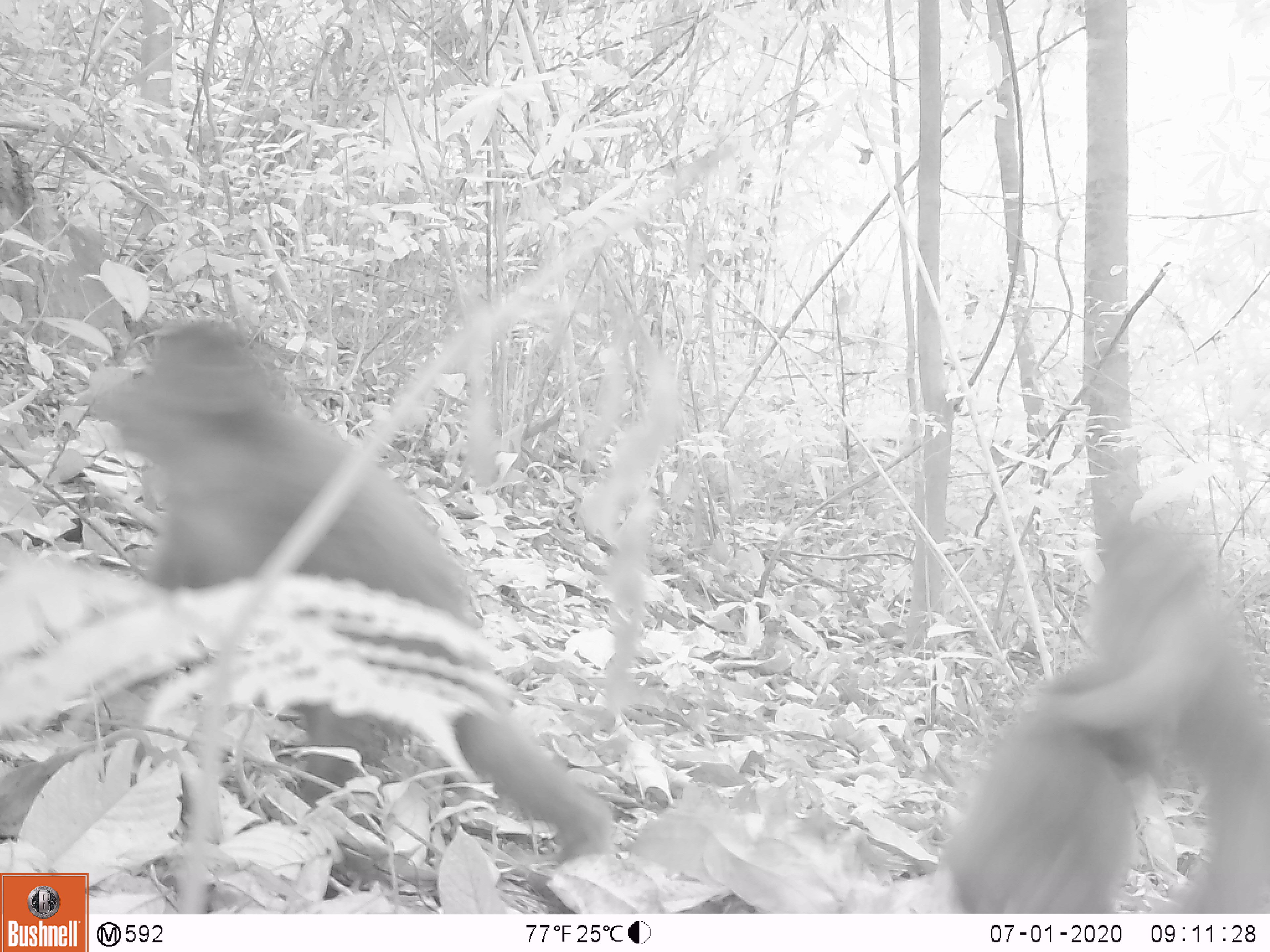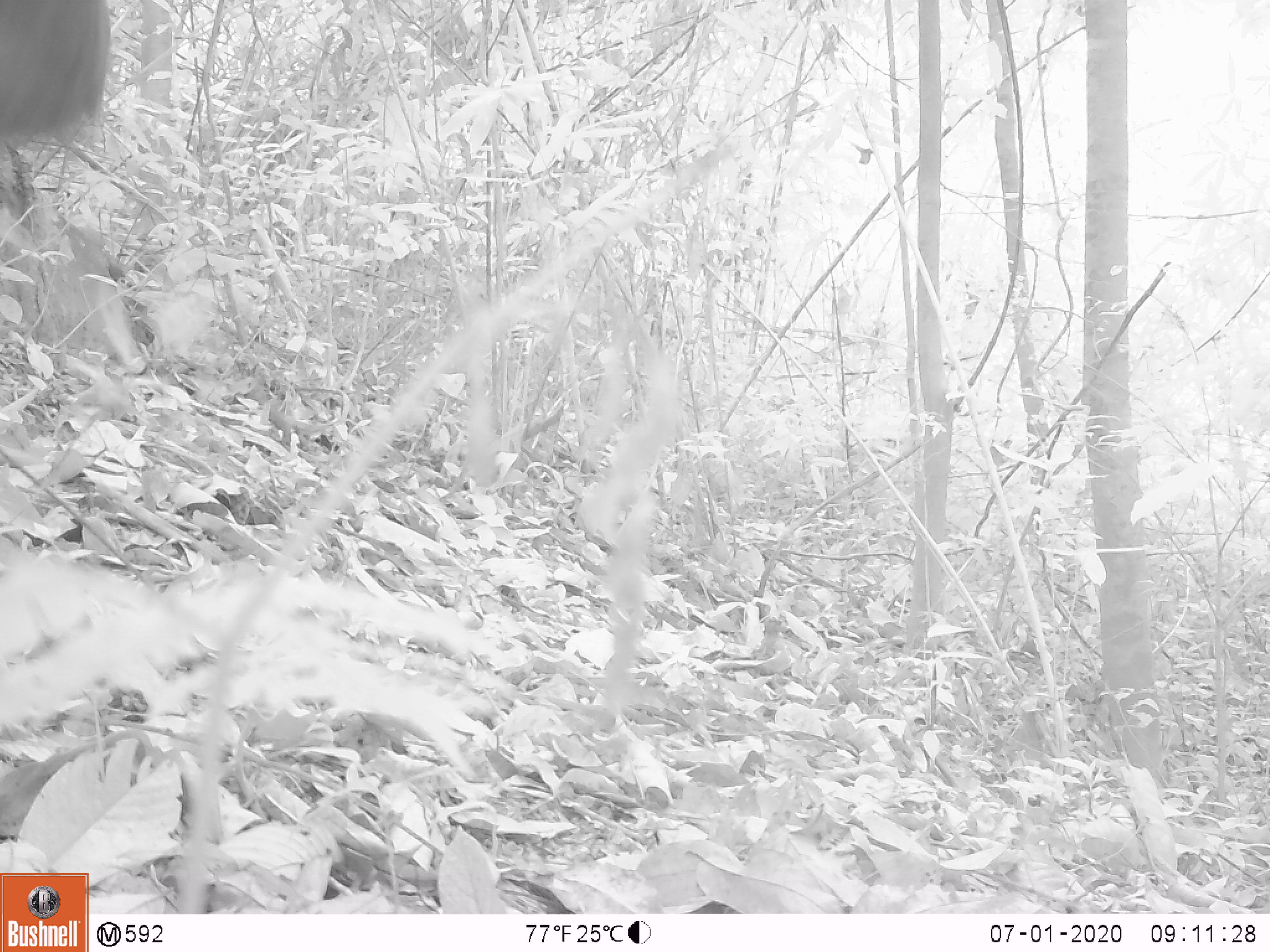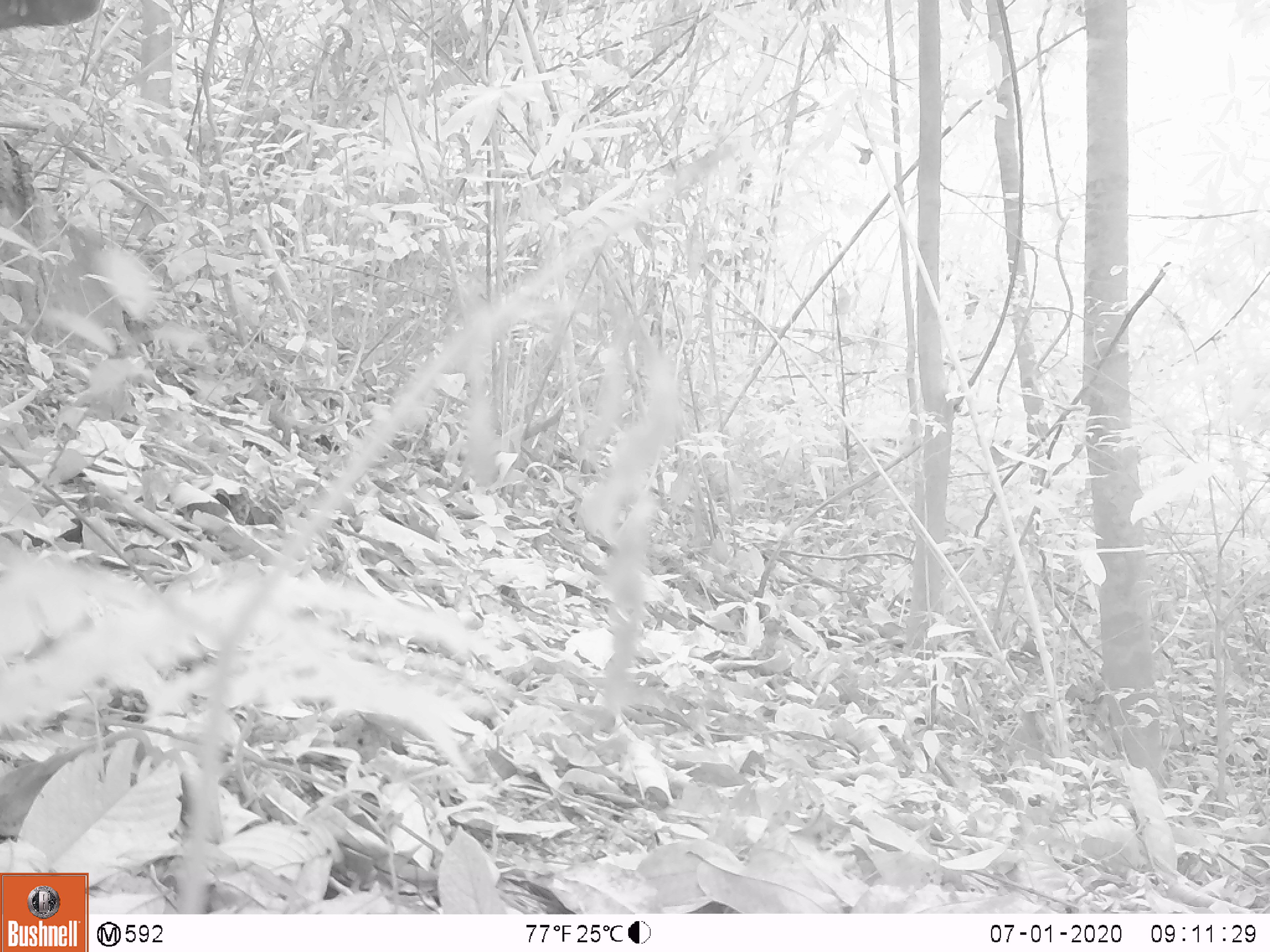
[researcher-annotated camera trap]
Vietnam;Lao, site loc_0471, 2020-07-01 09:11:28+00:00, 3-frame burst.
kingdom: Animalia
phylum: Chordata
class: Mammalia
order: Primates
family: Cercopithecidae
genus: Macaca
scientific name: Macaca arctoides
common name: stump-tailed macaque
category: stump tailed macaque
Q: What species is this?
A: Stump tailed macaque (stump-tailed macaque) (Macaca arctoides).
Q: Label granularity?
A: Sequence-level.